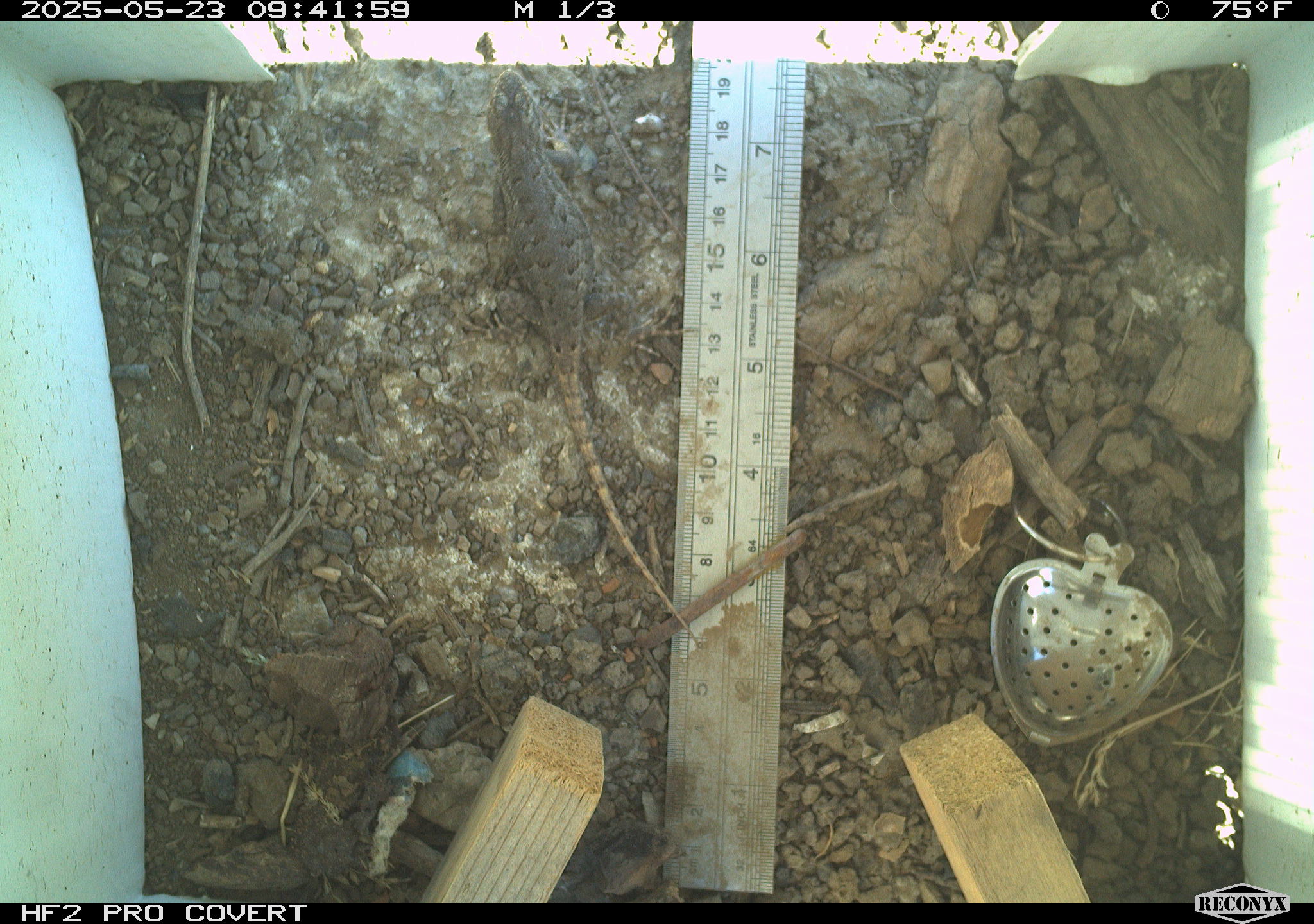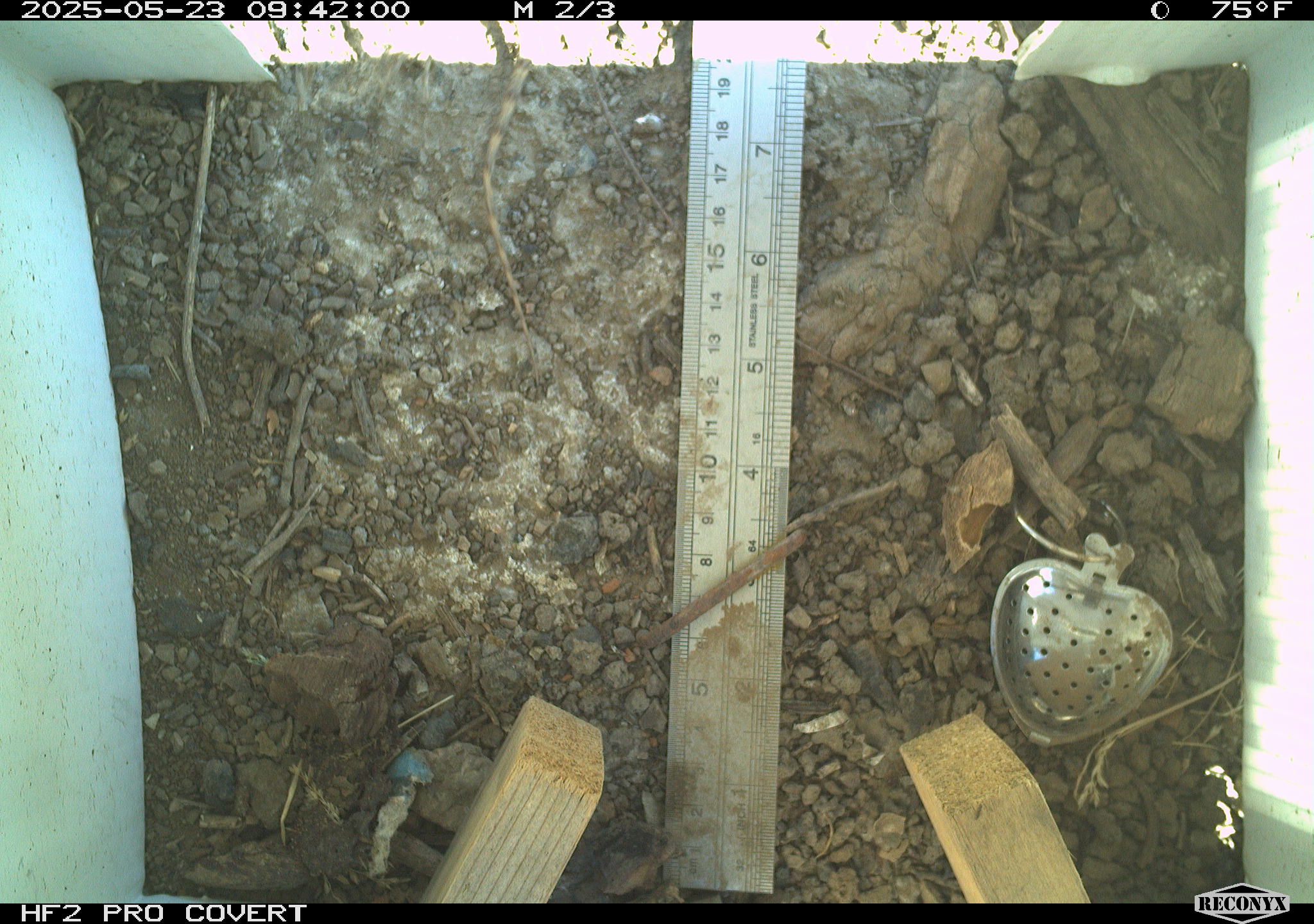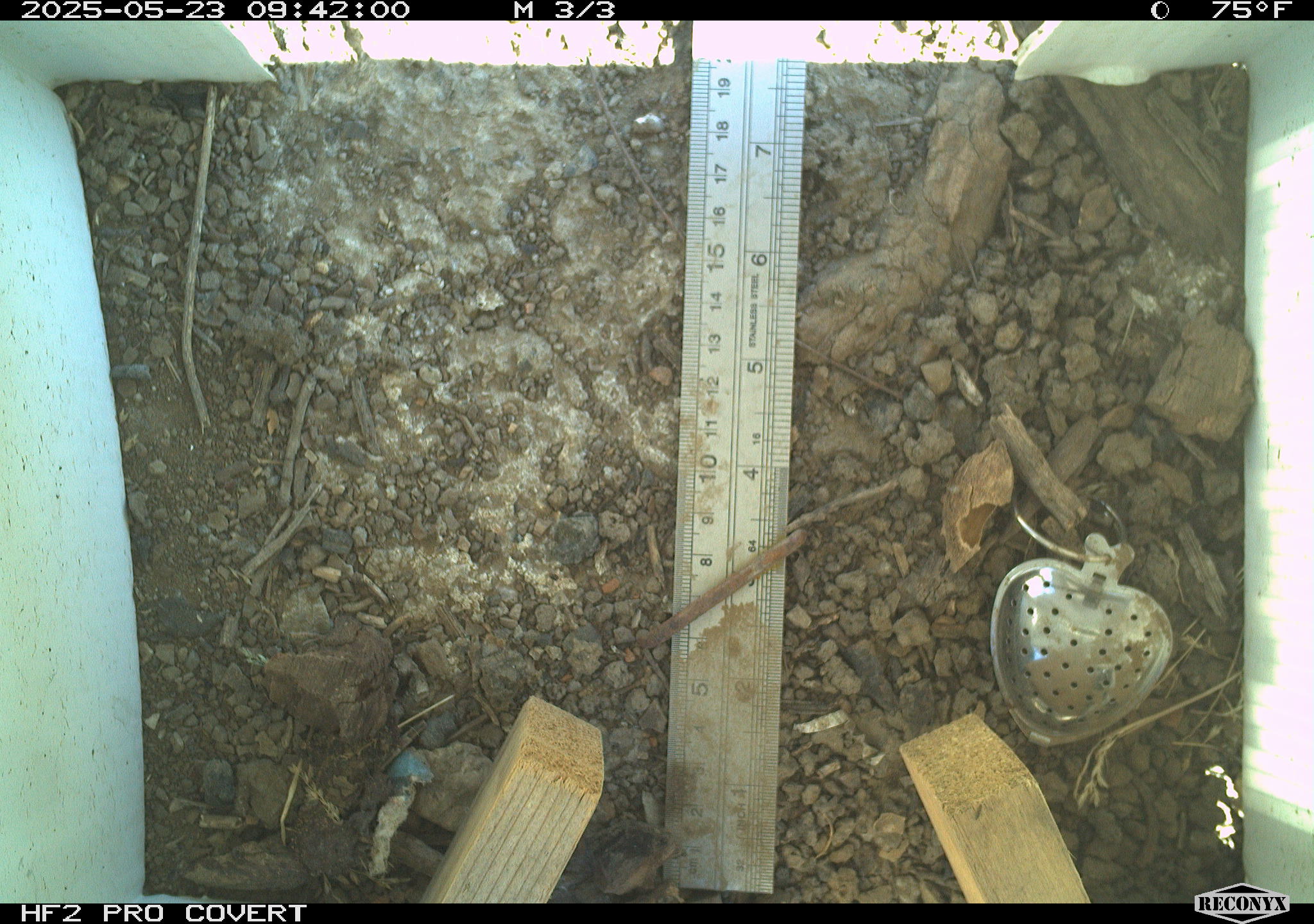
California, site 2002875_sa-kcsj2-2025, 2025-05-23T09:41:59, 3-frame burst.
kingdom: Animalia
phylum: Chordata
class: Reptilia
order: Squamata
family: Phrynosomatidae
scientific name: Phrynosomatidae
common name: north american spiny lizards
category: sceloporus/uta species